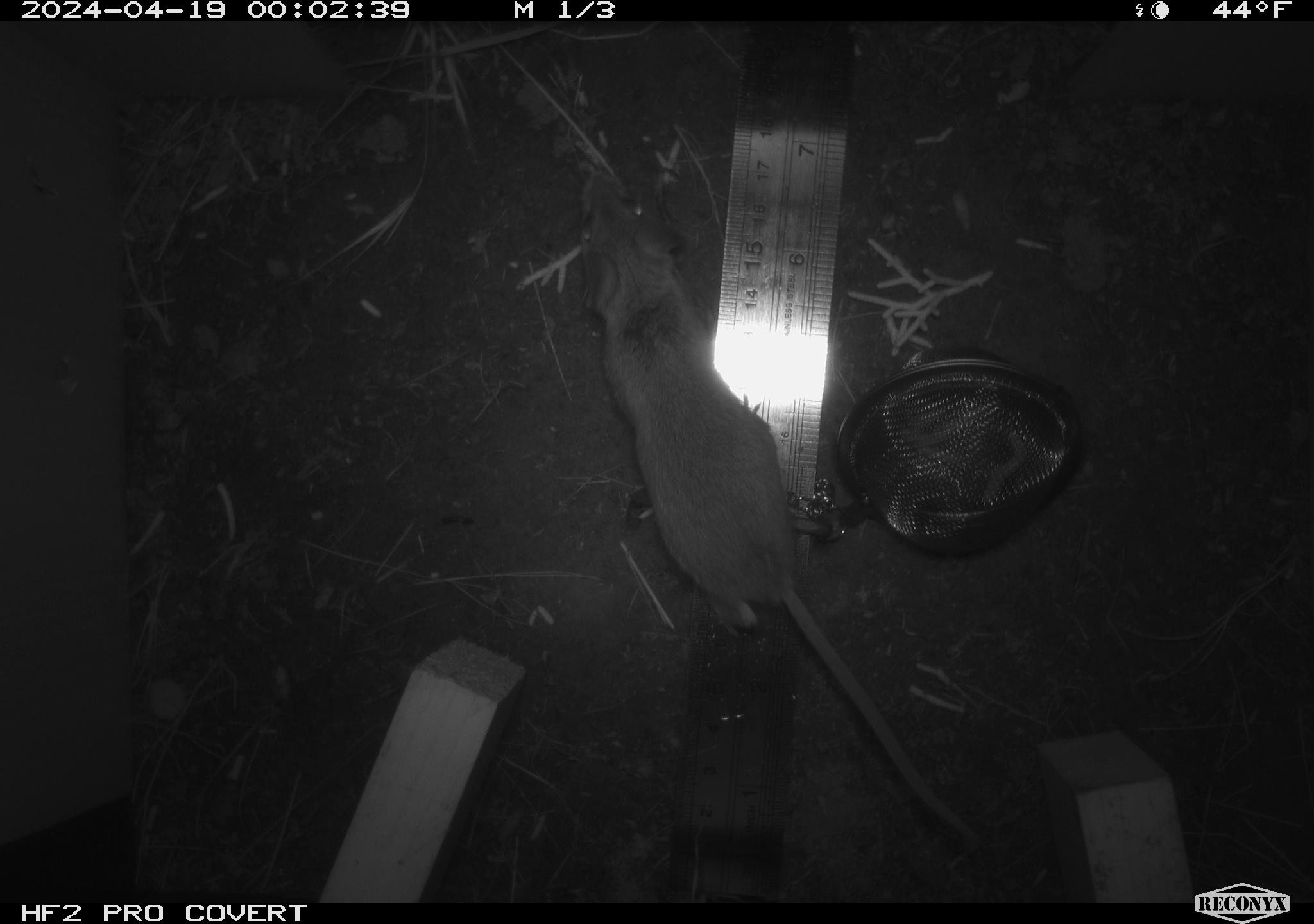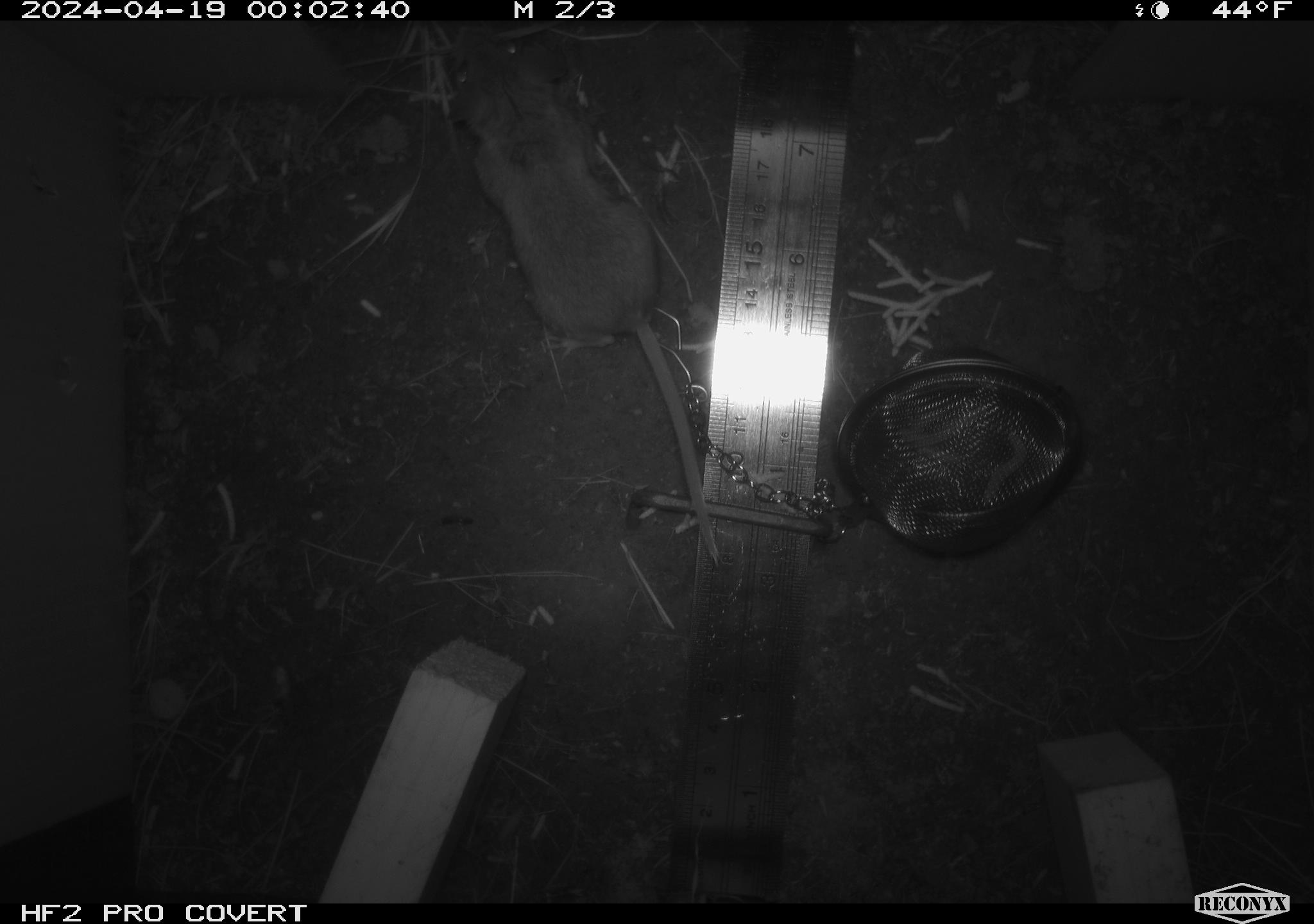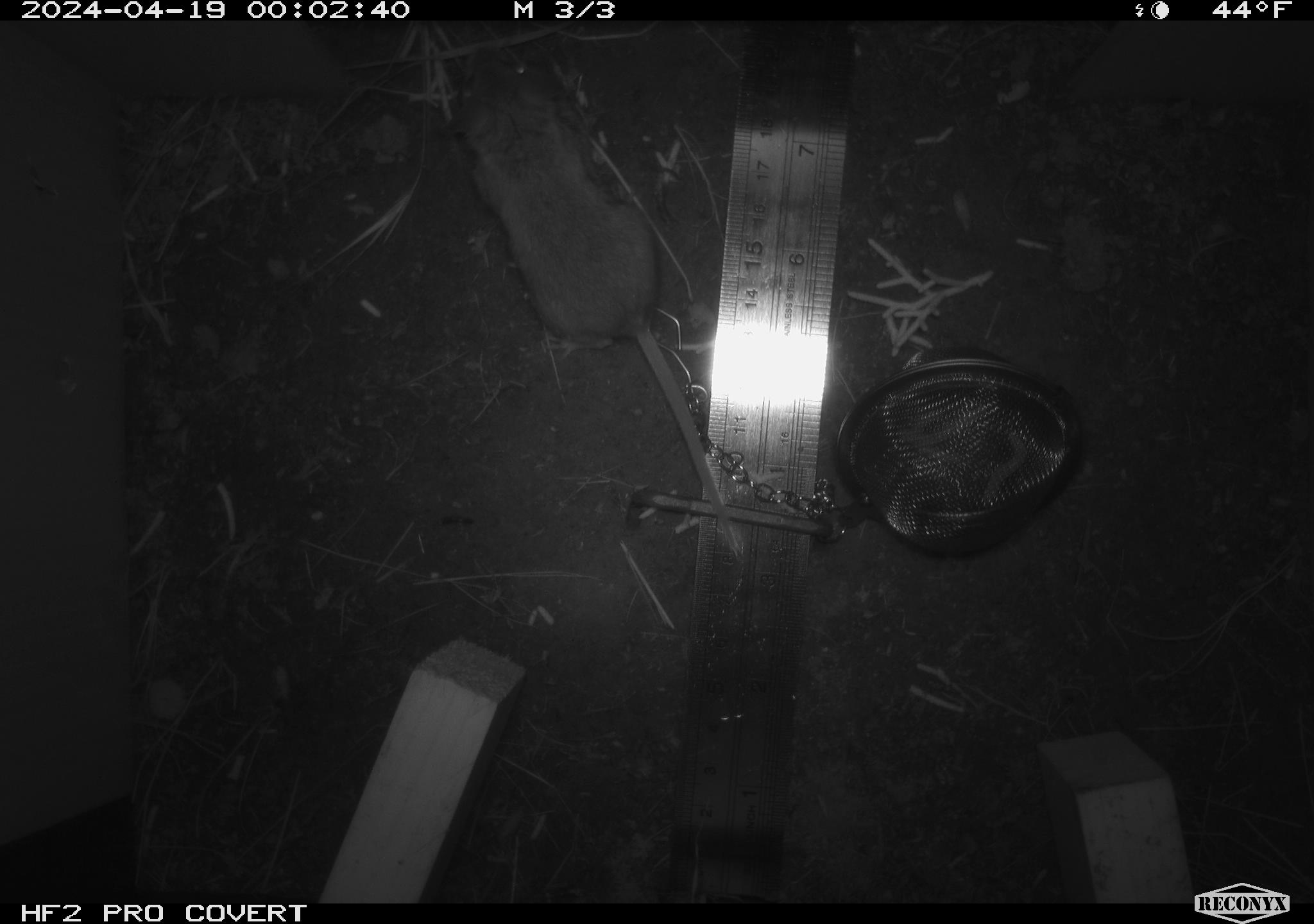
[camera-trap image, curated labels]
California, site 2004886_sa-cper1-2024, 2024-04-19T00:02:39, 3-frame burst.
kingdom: Animalia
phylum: Chordata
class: Mammalia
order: Rodentia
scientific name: Rodentia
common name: rodent